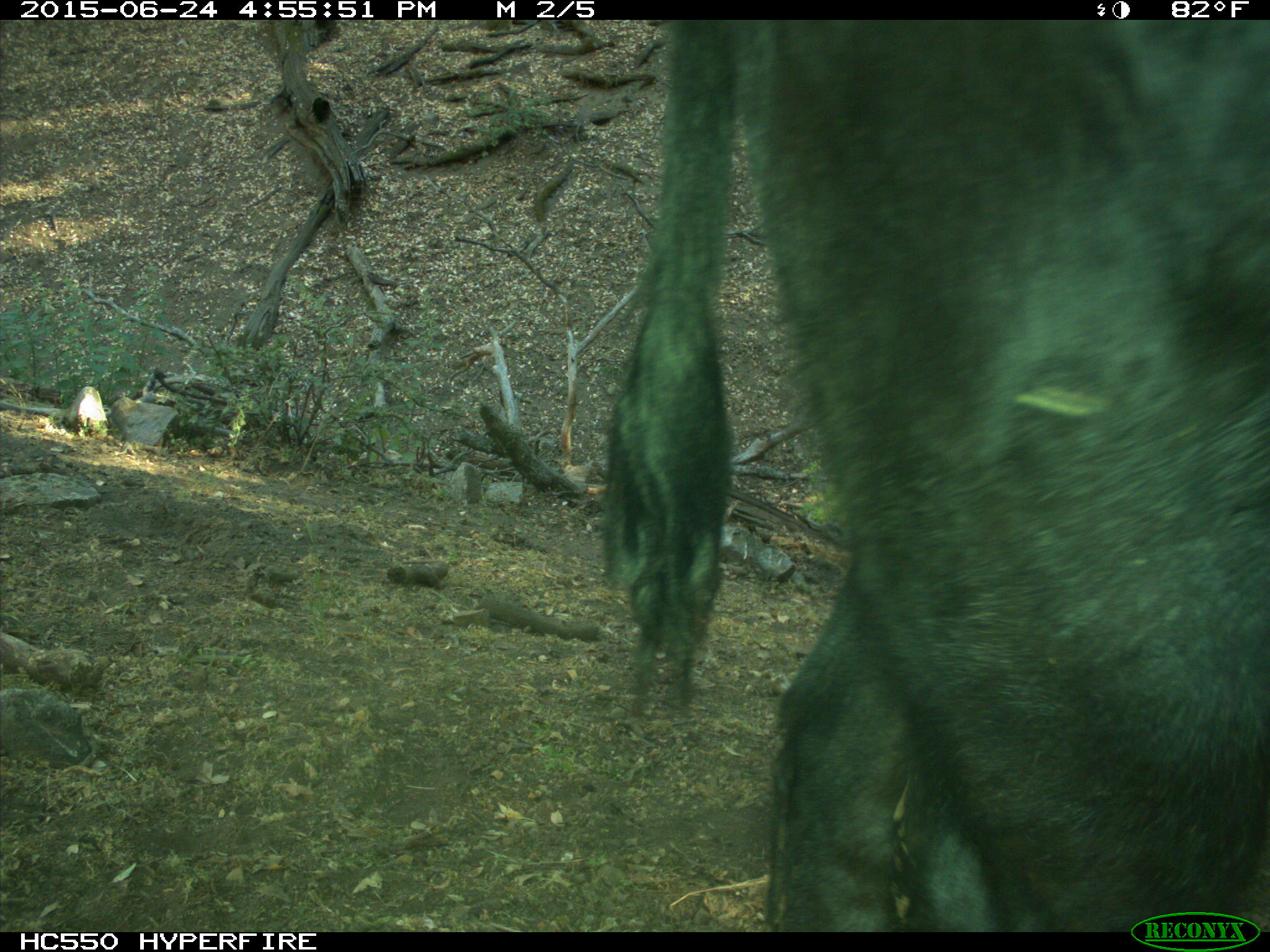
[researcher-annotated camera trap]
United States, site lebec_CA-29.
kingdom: Animalia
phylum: Chordata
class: Mammalia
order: Artiodactyla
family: Bovidae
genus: Bos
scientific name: Bos taurus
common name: domestic cow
Bos taurus (domestic cow).